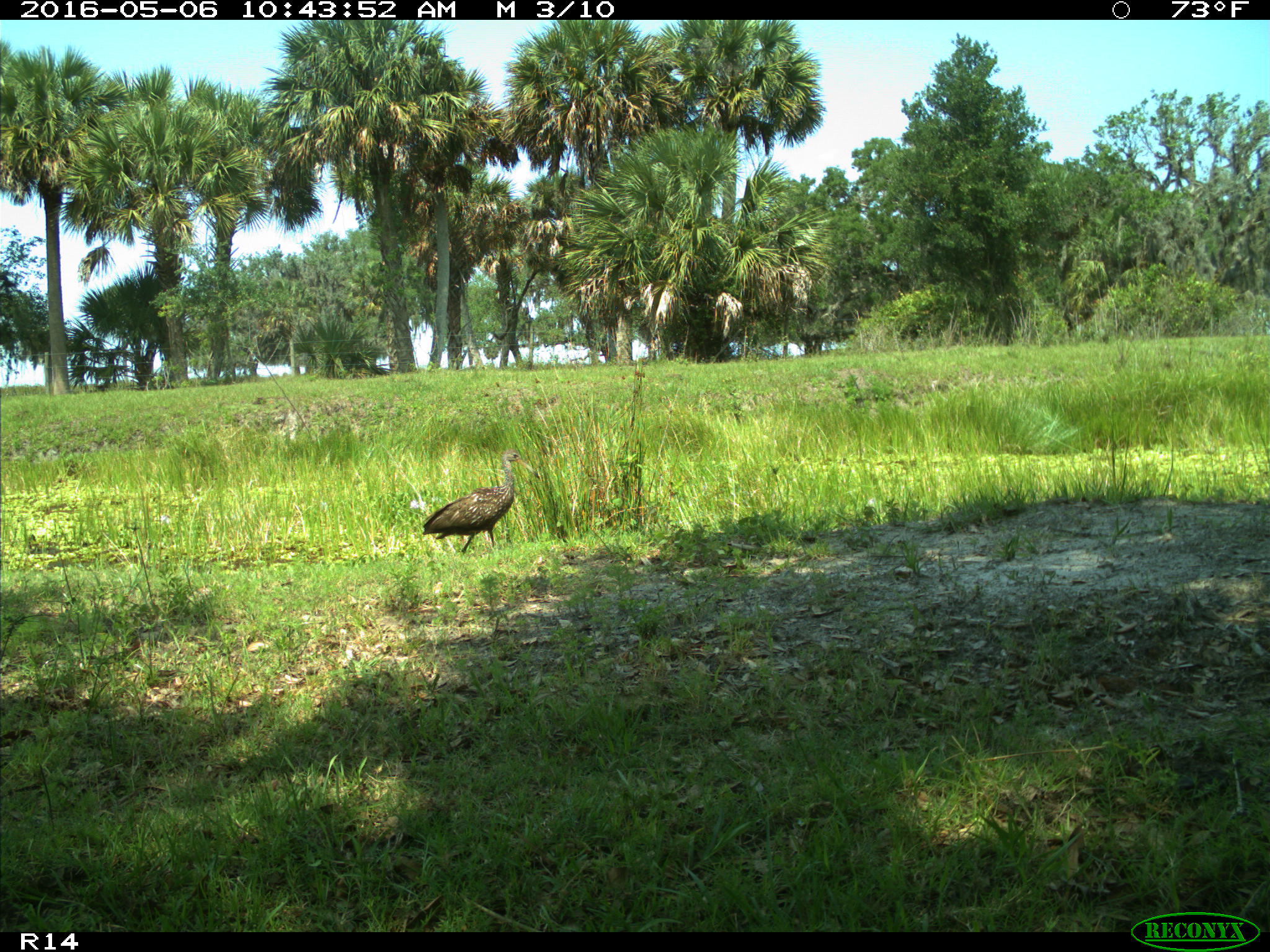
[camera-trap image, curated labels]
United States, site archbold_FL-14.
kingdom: Animalia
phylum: Chordata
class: Aves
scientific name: Aves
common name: birds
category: unidentified bird